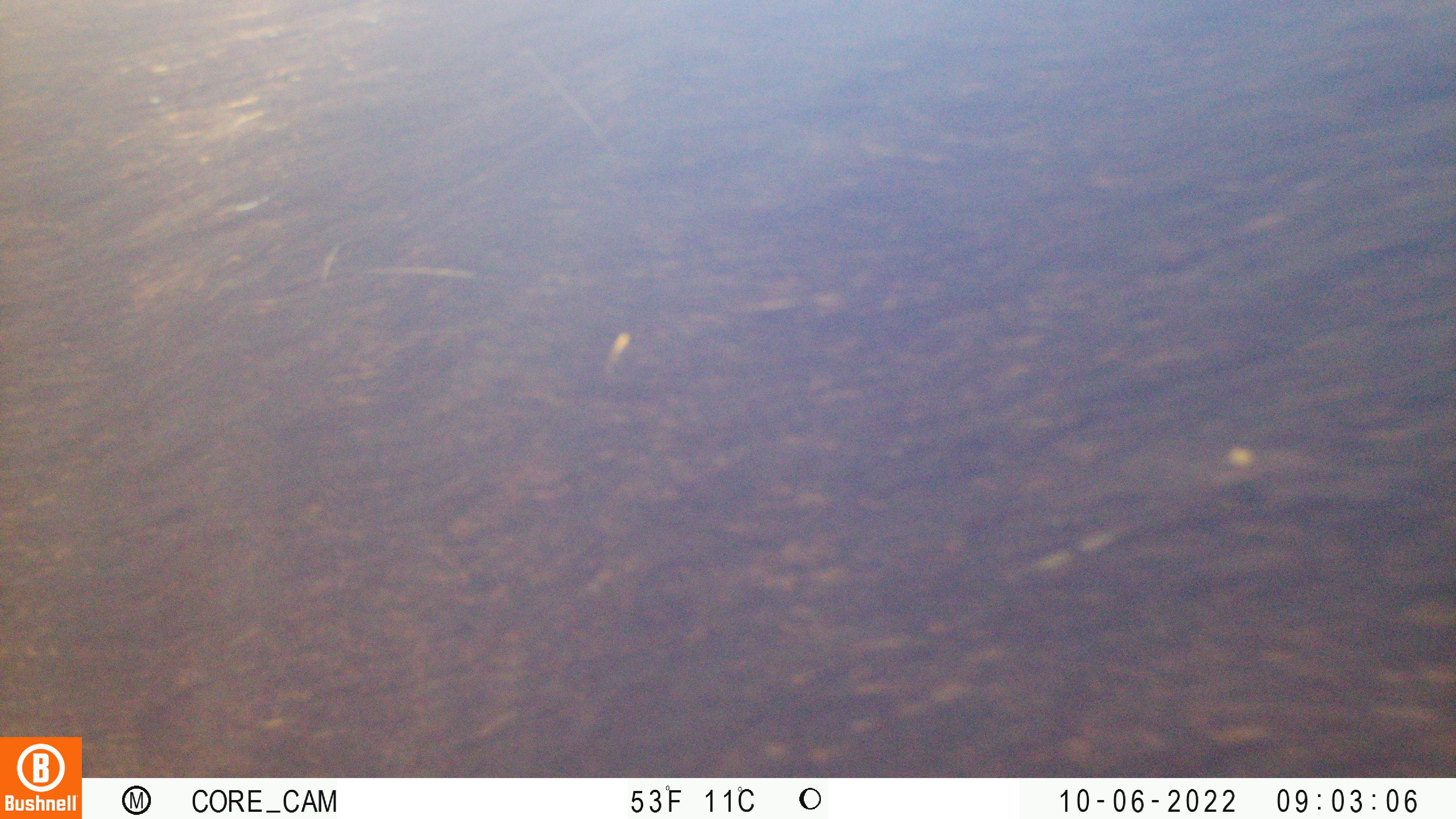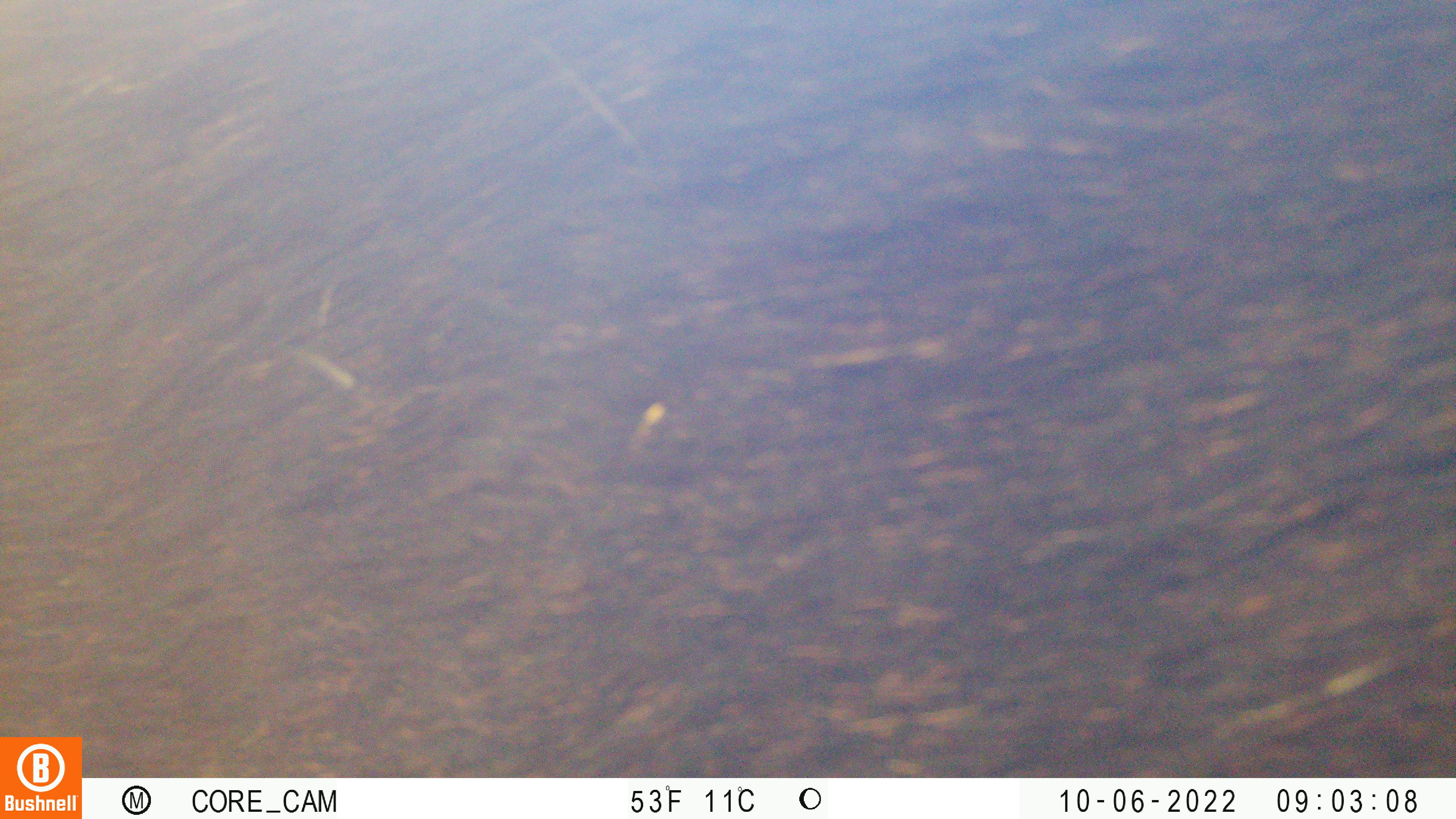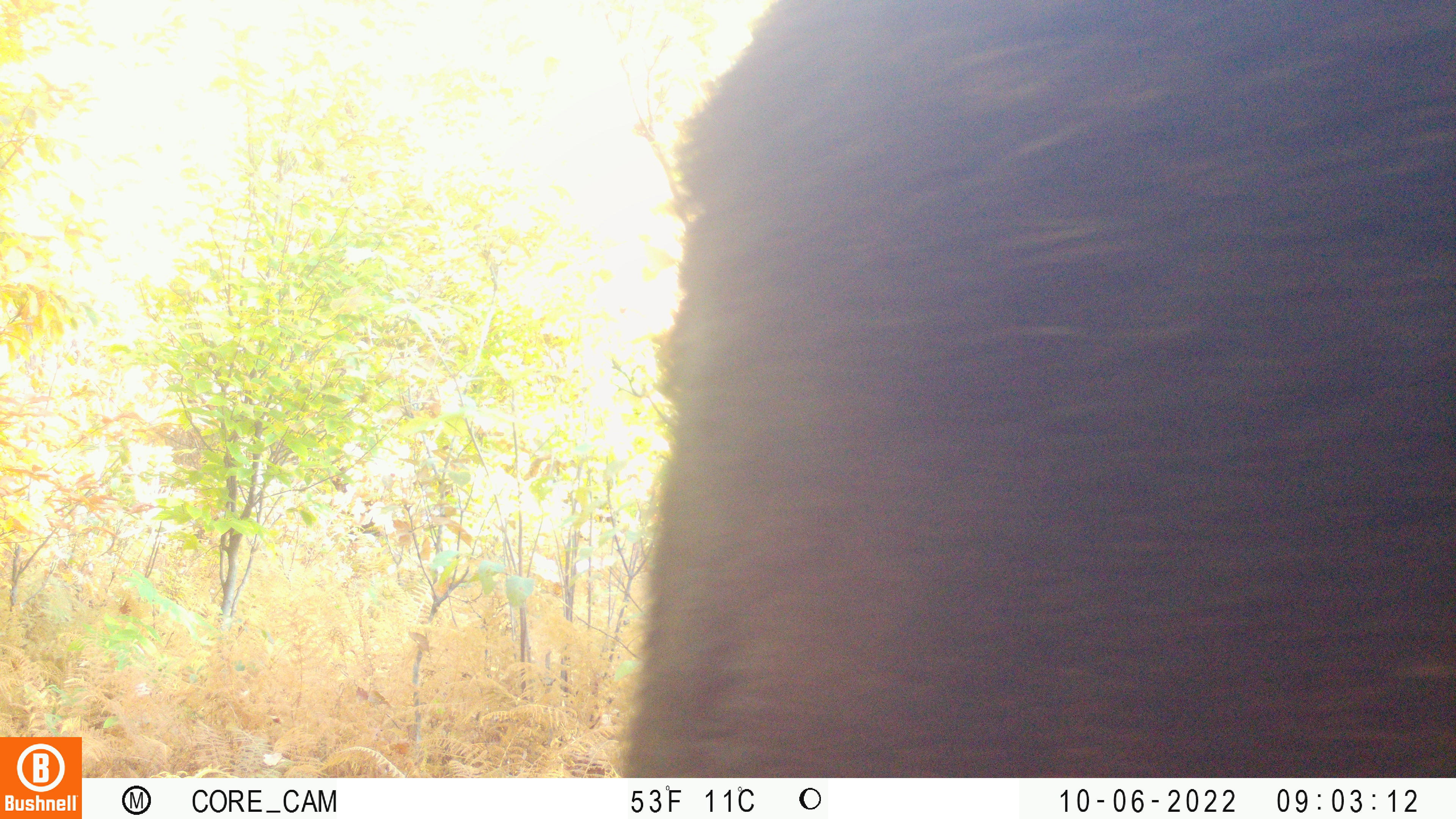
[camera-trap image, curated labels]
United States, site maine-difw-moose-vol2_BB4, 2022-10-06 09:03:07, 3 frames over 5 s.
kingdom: Animalia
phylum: Chordata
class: Mammalia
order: Artiodactyla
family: Cervidae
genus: Alces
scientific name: Alces alces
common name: moose